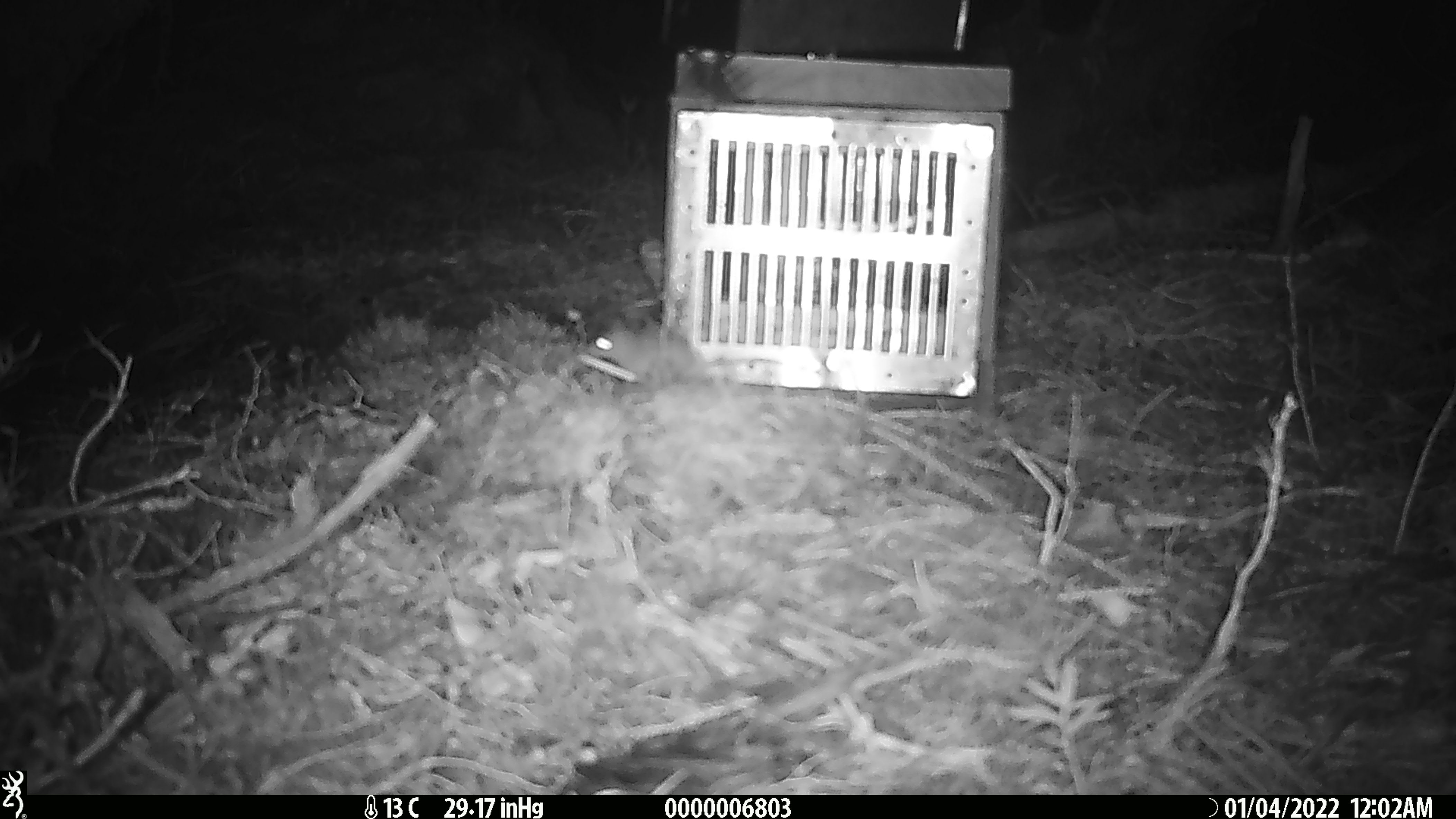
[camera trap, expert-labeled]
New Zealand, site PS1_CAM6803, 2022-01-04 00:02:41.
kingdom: Animalia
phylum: Chordata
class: Mammalia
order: Rodentia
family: Muridae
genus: Mus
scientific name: Mus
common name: mouse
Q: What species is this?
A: Mouse (Mus).